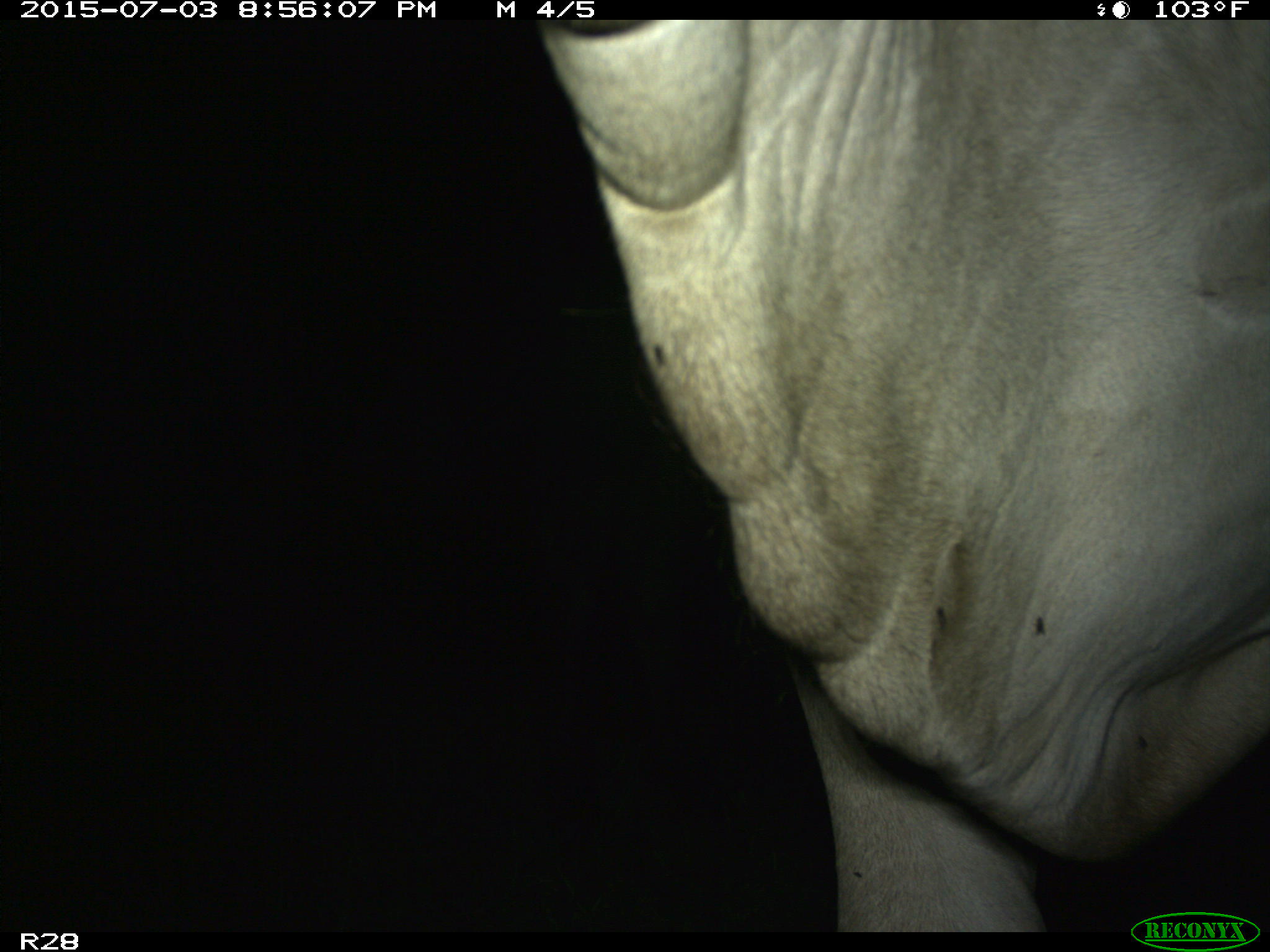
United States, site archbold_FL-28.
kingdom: Animalia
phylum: Chordata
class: Mammalia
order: Artiodactyla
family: Bovidae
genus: Bos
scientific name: Bos taurus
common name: domestic cow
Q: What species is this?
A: Bos taurus (domestic cow).